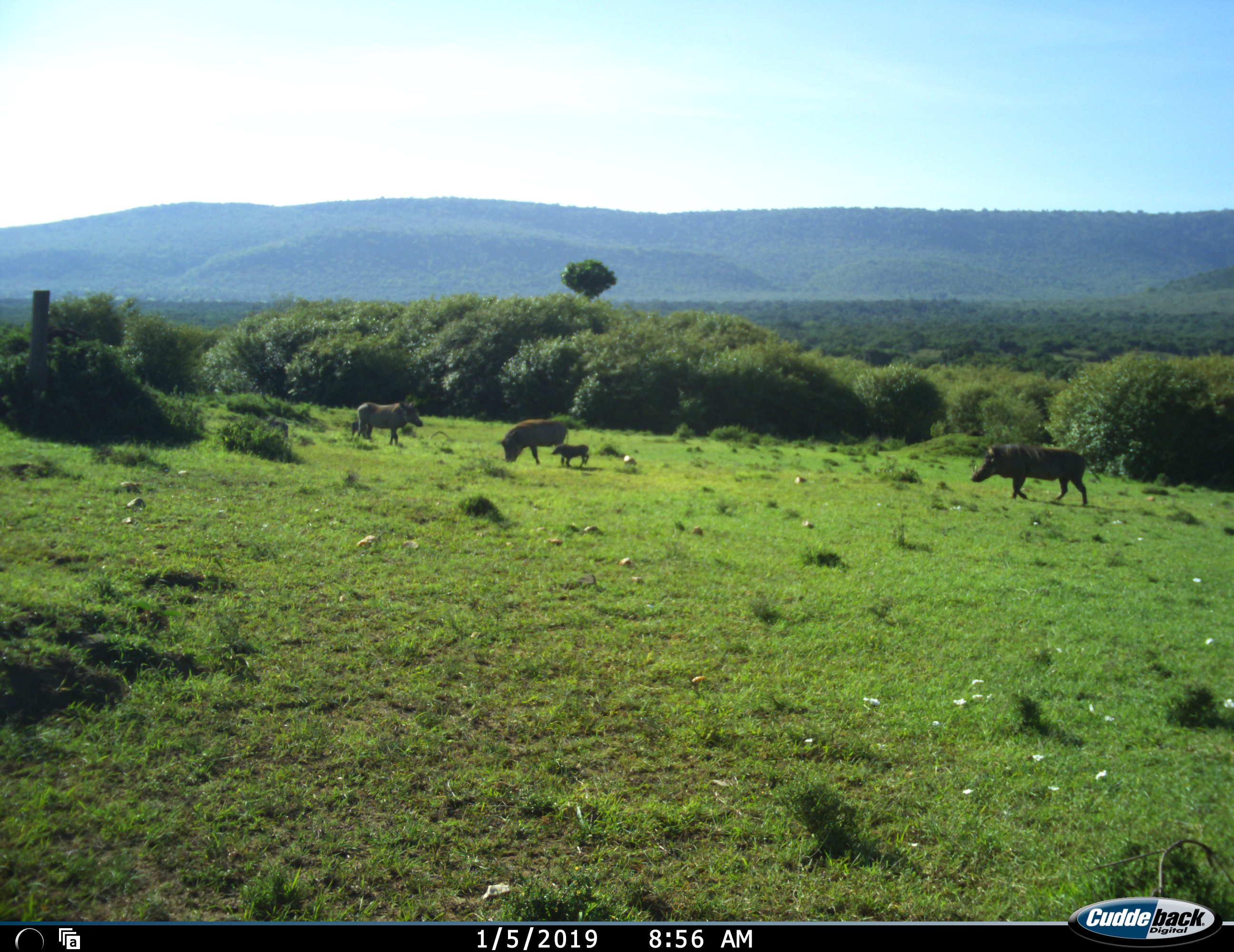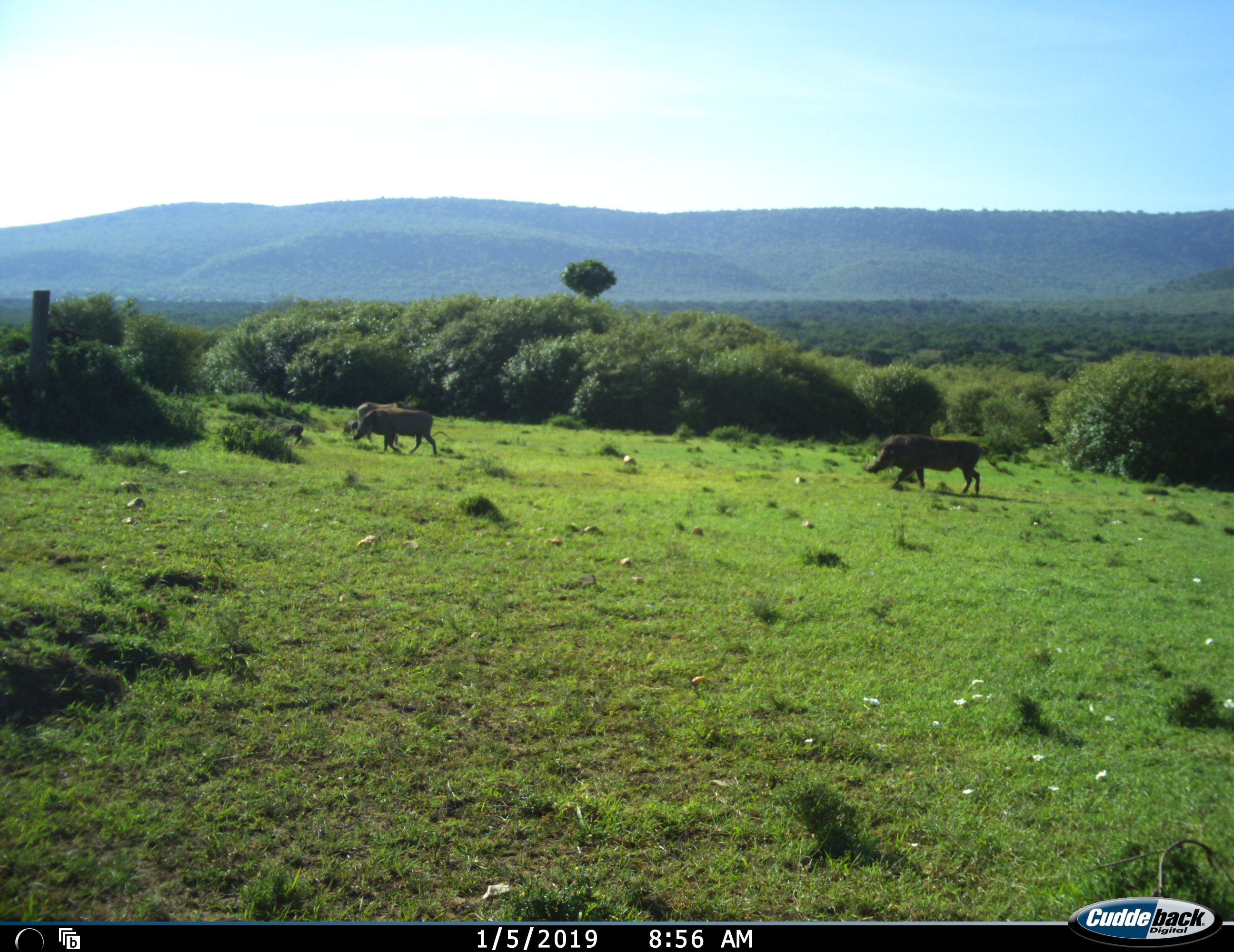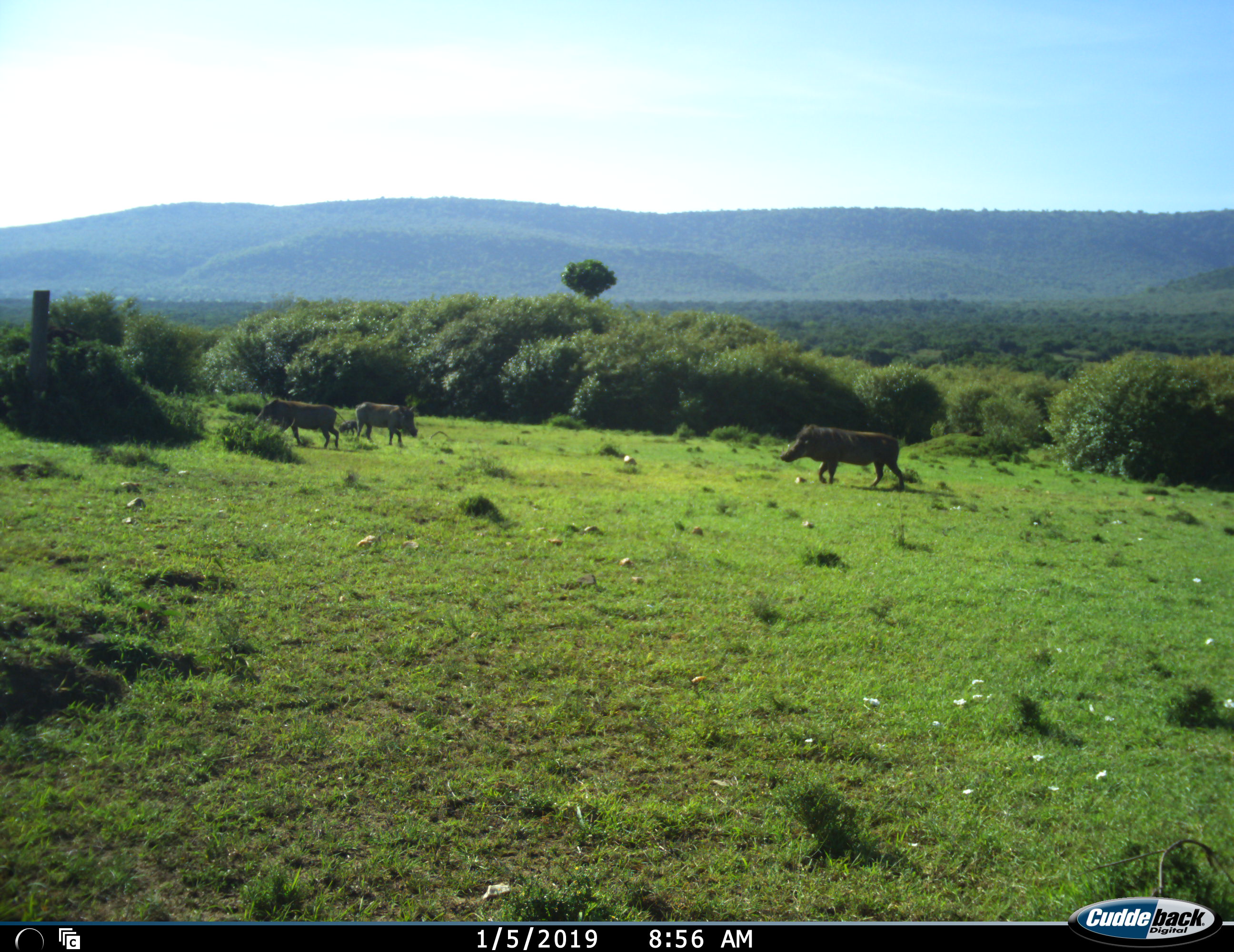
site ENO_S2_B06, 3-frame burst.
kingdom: Animalia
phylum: Chordata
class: Mammalia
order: Artiodactyla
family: Suidae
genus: Phacochoerus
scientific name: Phacochoerus africanus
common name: warthog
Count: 5.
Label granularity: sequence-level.